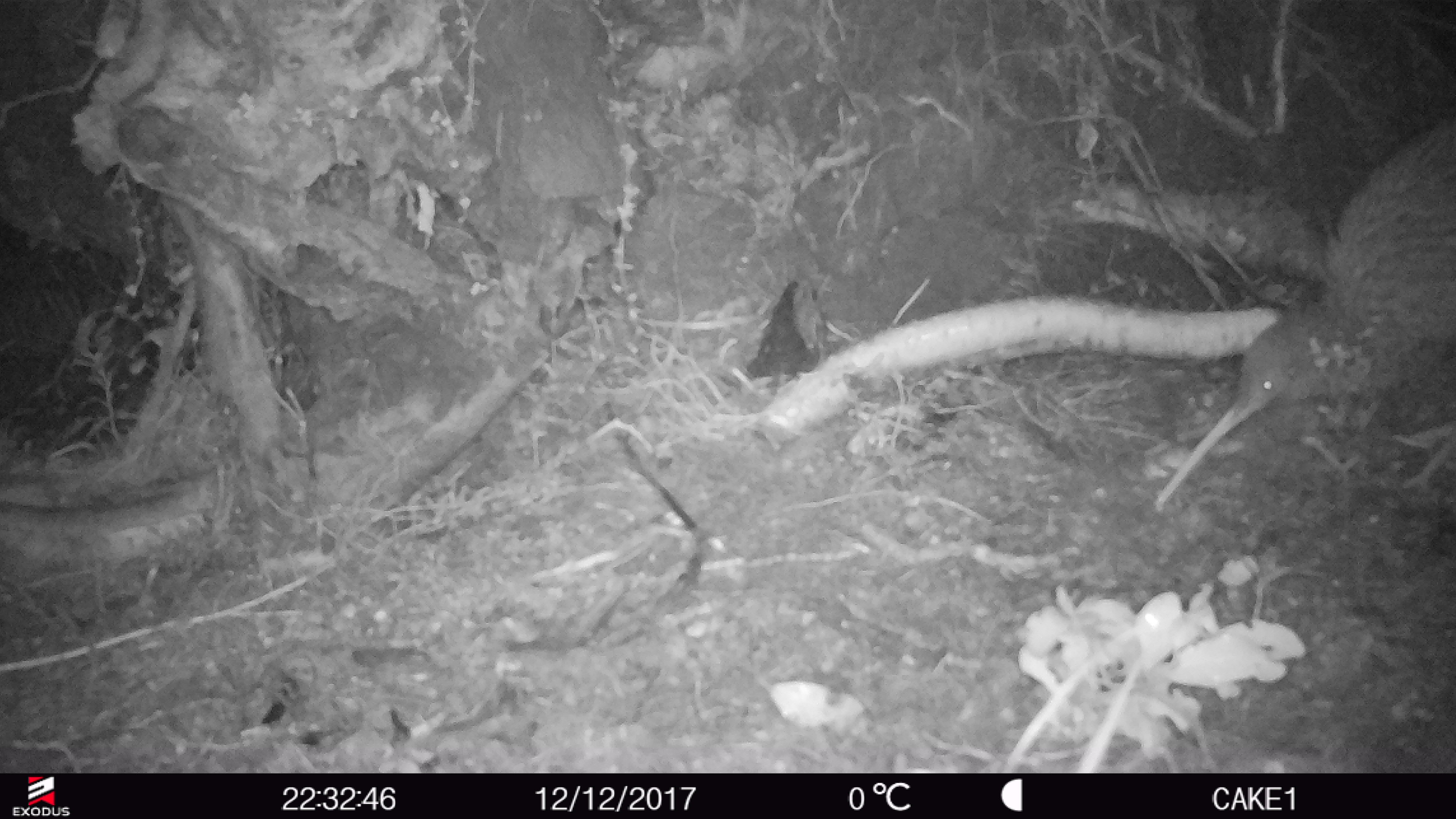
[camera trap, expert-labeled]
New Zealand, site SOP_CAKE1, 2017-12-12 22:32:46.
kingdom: Animalia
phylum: Chordata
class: Aves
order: Apterygiformes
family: Apterygidae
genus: Apteryx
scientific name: Apteryx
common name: kiwi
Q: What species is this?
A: Kiwi (Apteryx).